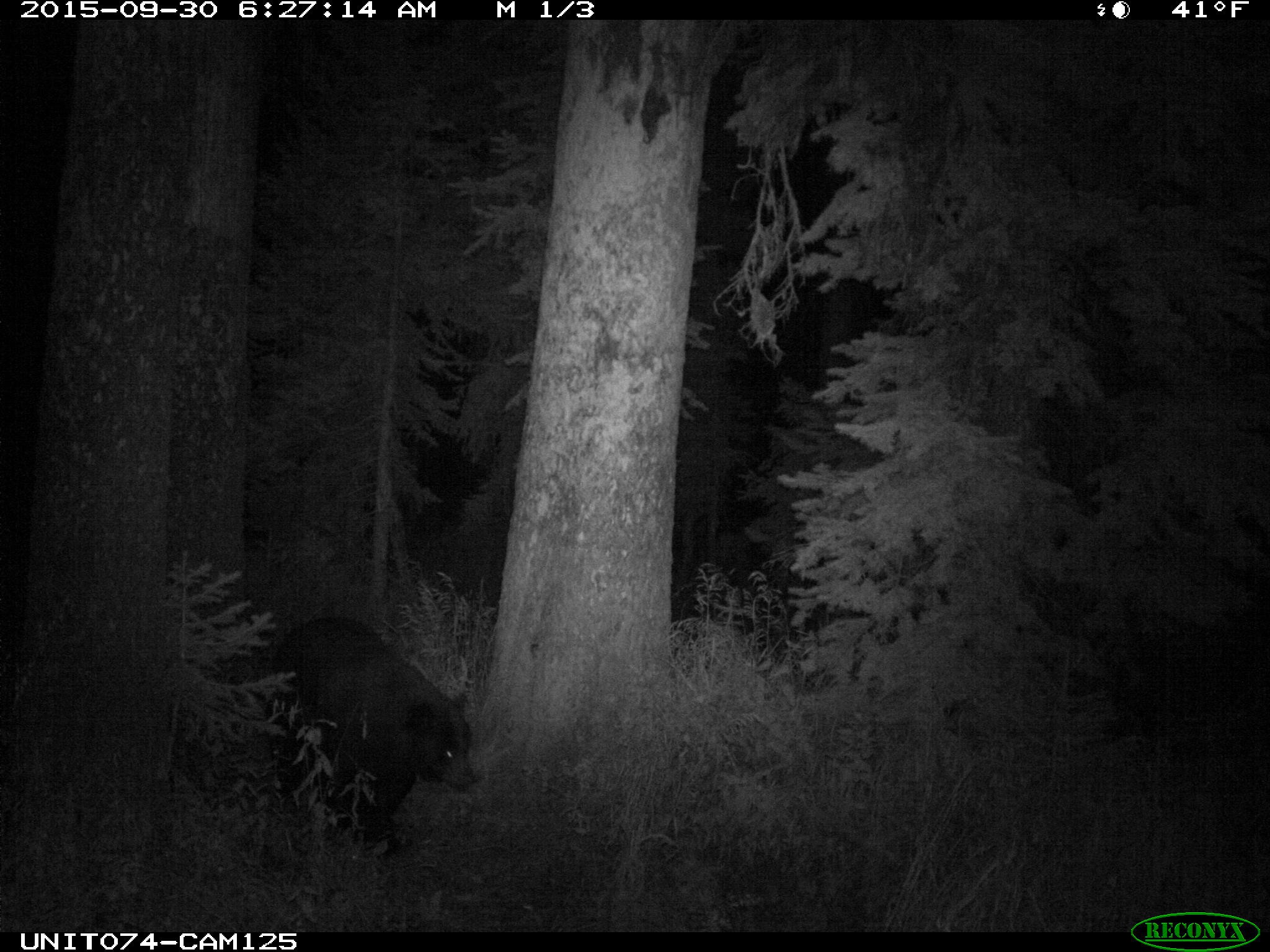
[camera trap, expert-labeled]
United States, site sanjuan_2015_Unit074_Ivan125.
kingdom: Animalia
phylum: Chordata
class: Mammalia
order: Carnivora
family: Ursidae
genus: Ursus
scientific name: Ursus americanus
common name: american black bear